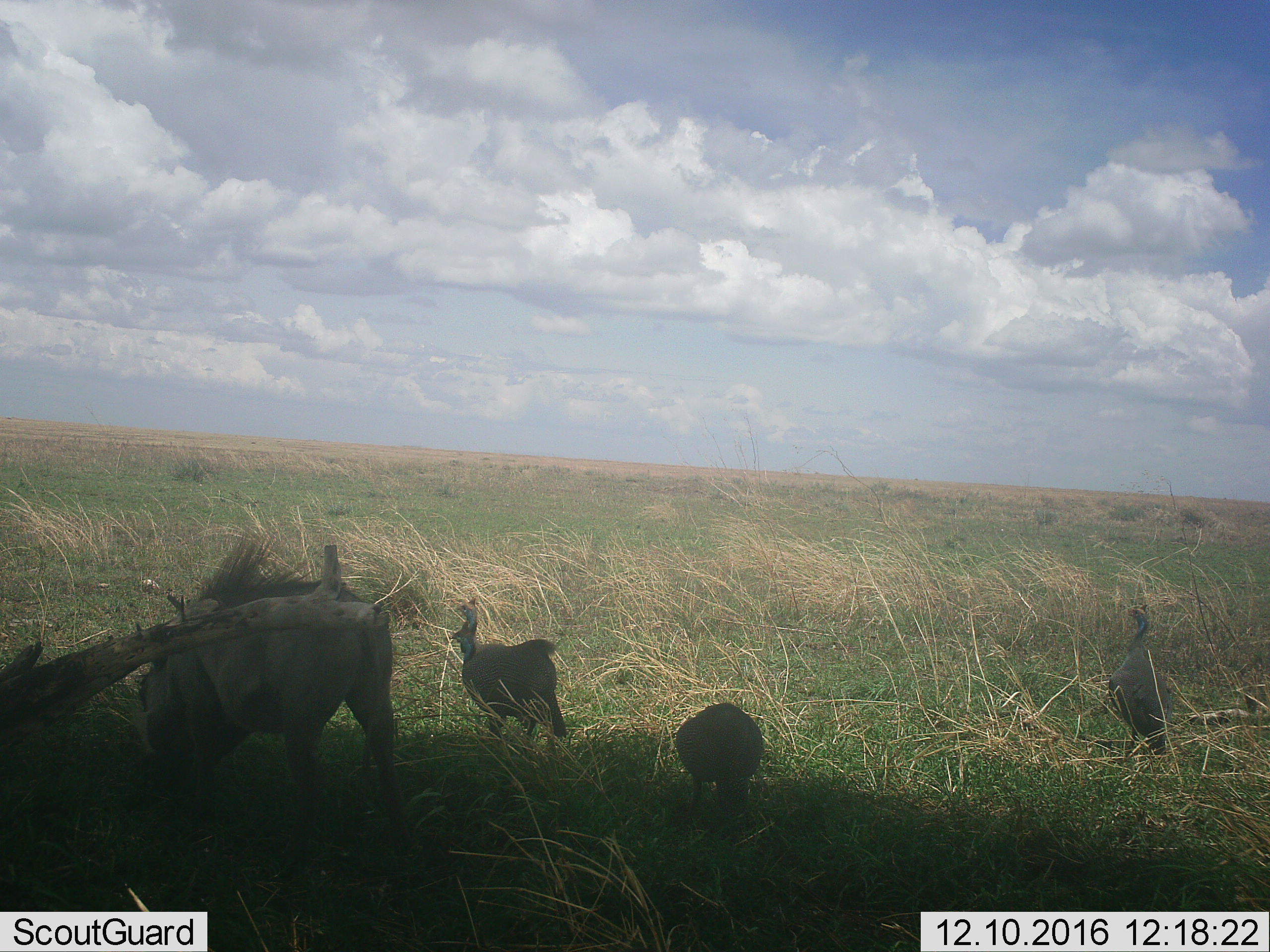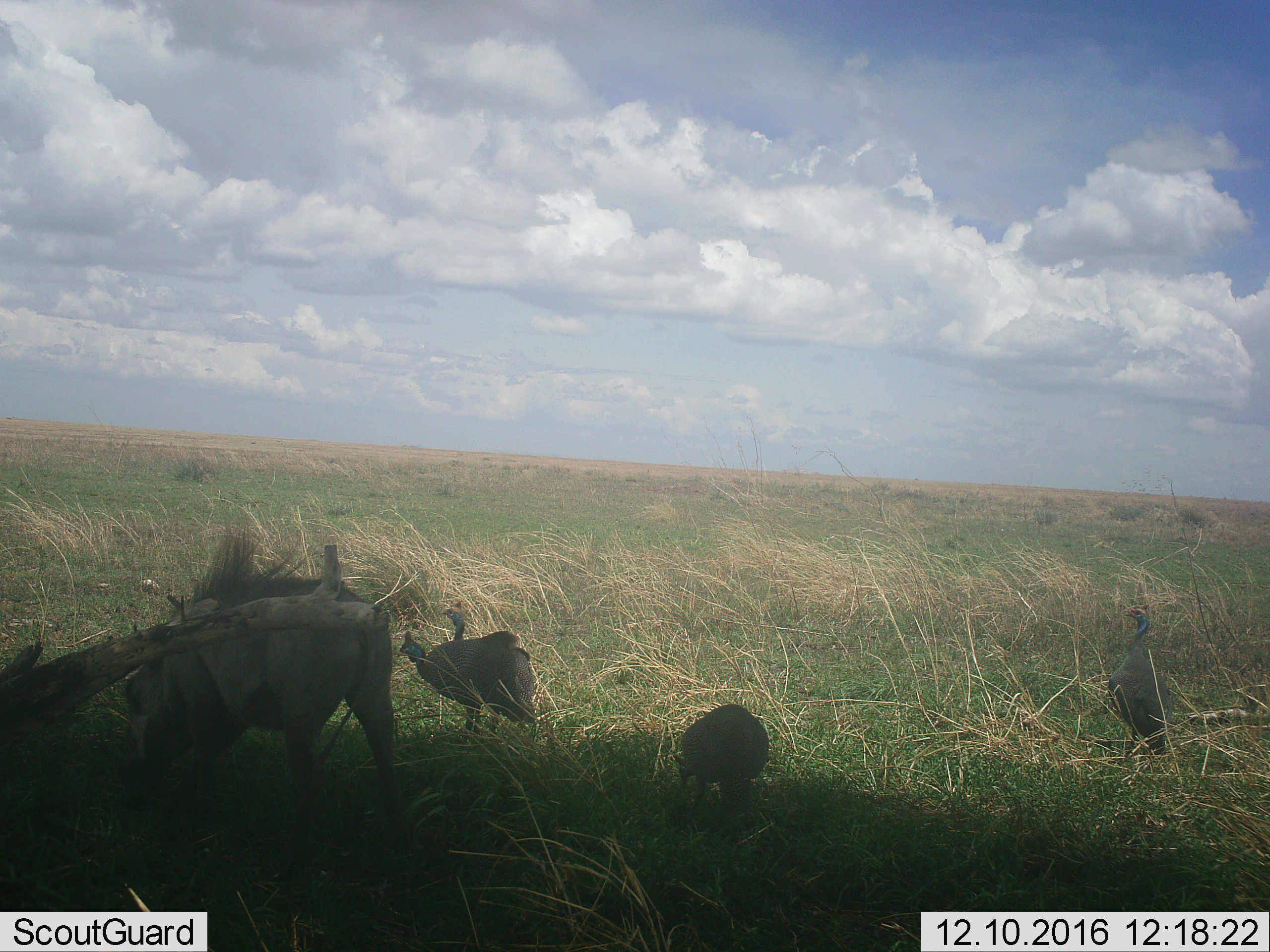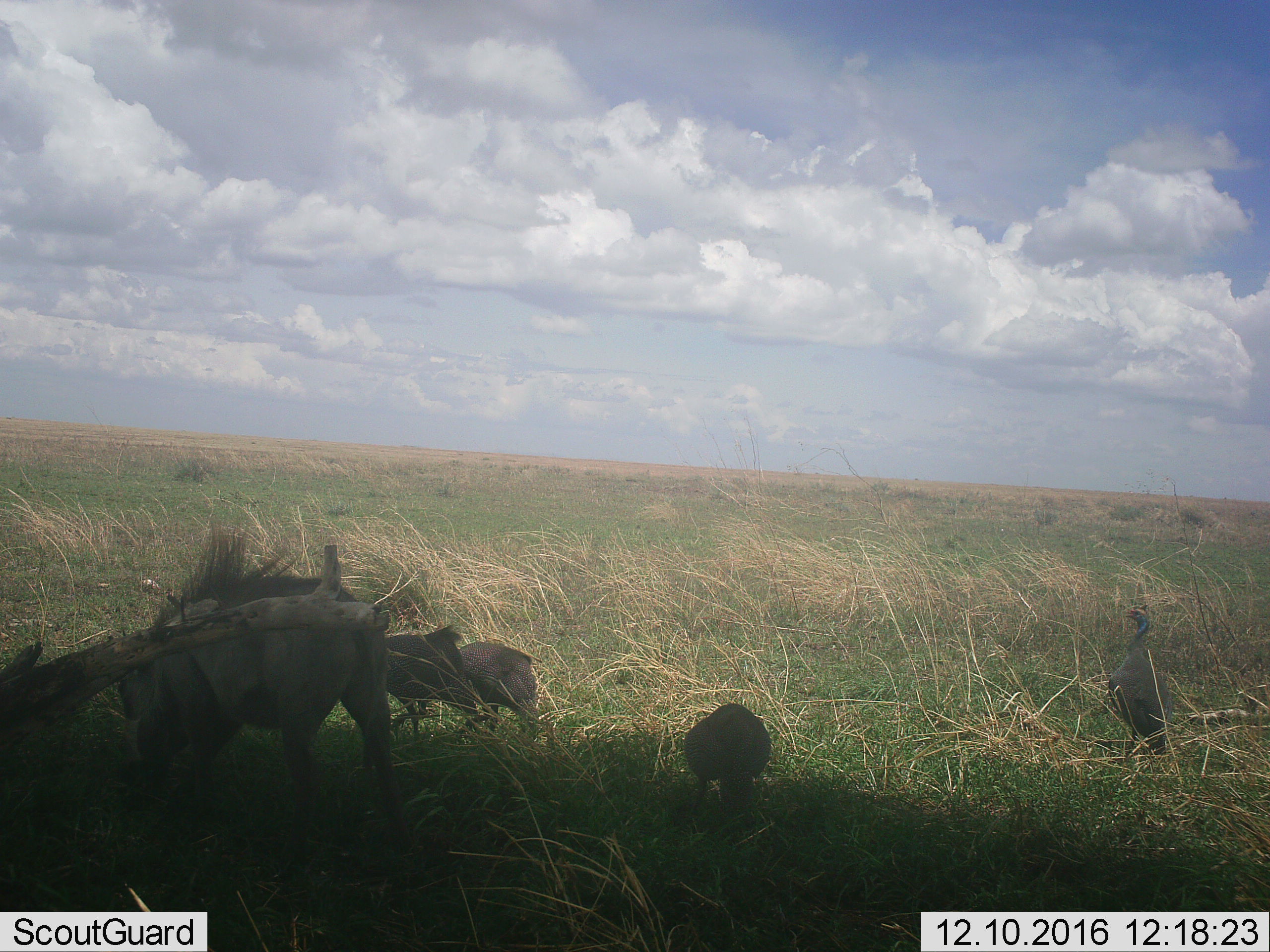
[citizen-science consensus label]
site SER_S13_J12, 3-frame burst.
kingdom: Animalia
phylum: Chordata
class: Aves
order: Galliformes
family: Numididae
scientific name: Numididae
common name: guineafowl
Guineafowl (Numididae), count 4. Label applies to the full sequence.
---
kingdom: Animalia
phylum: Chordata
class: Mammalia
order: Artiodactyla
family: Suidae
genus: Phacochoerus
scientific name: Phacochoerus africanus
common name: warthog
Warthog (Phacochoerus africanus), count 1. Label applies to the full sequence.